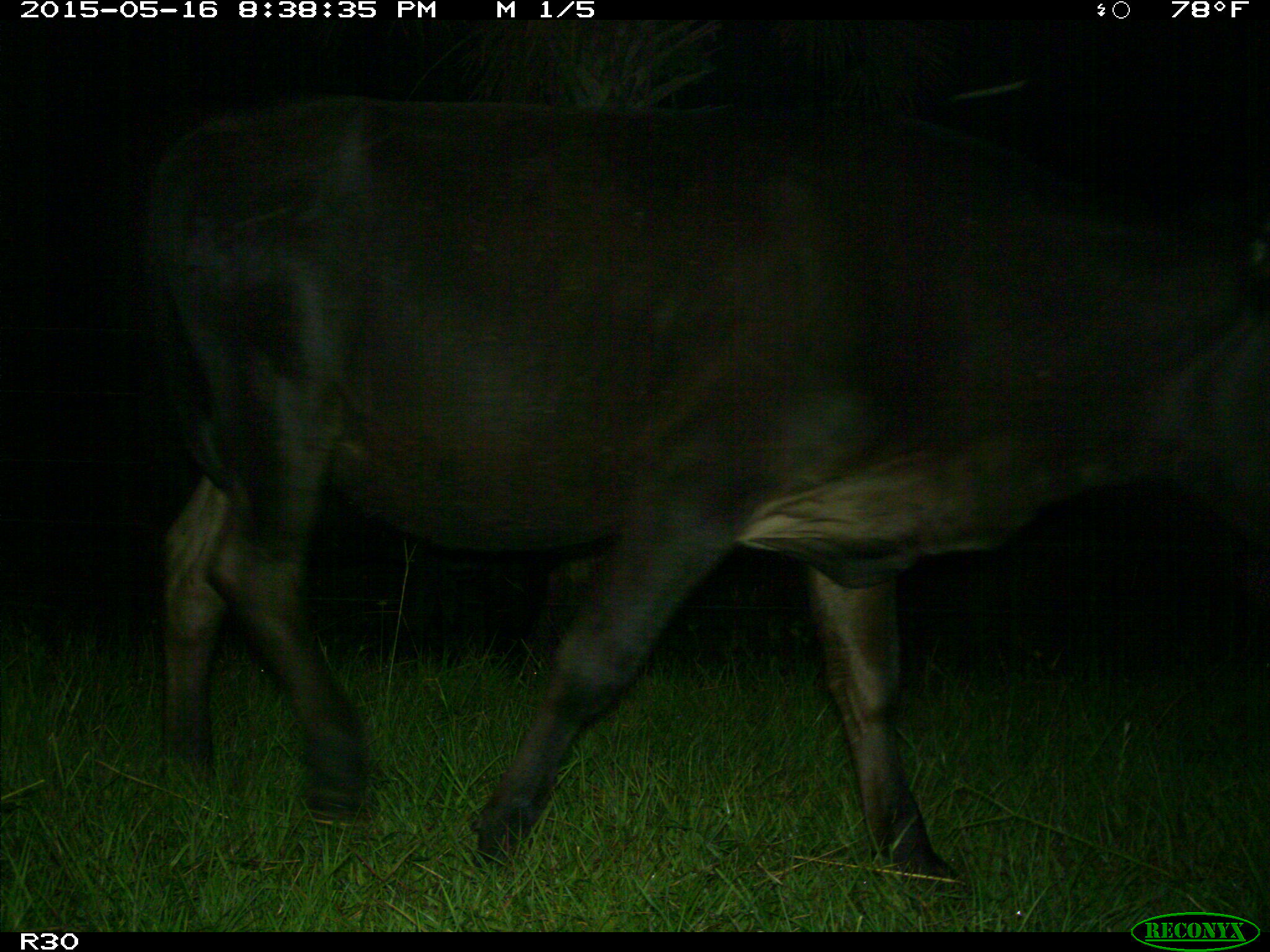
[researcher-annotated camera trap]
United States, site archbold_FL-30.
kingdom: Animalia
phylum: Chordata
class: Mammalia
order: Artiodactyla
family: Bovidae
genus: Bos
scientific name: Bos taurus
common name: domestic cow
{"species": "Bos taurus (domestic cow)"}